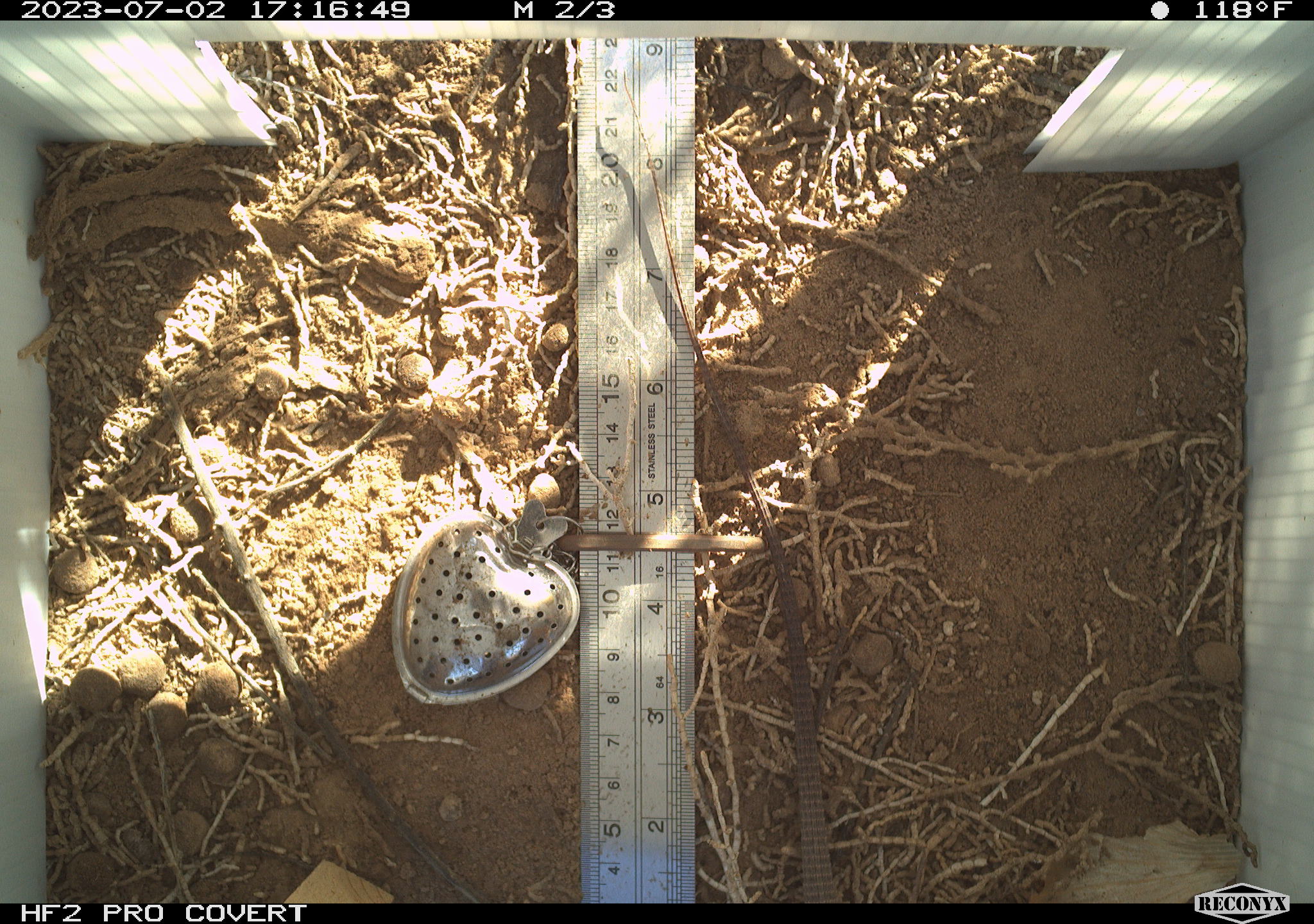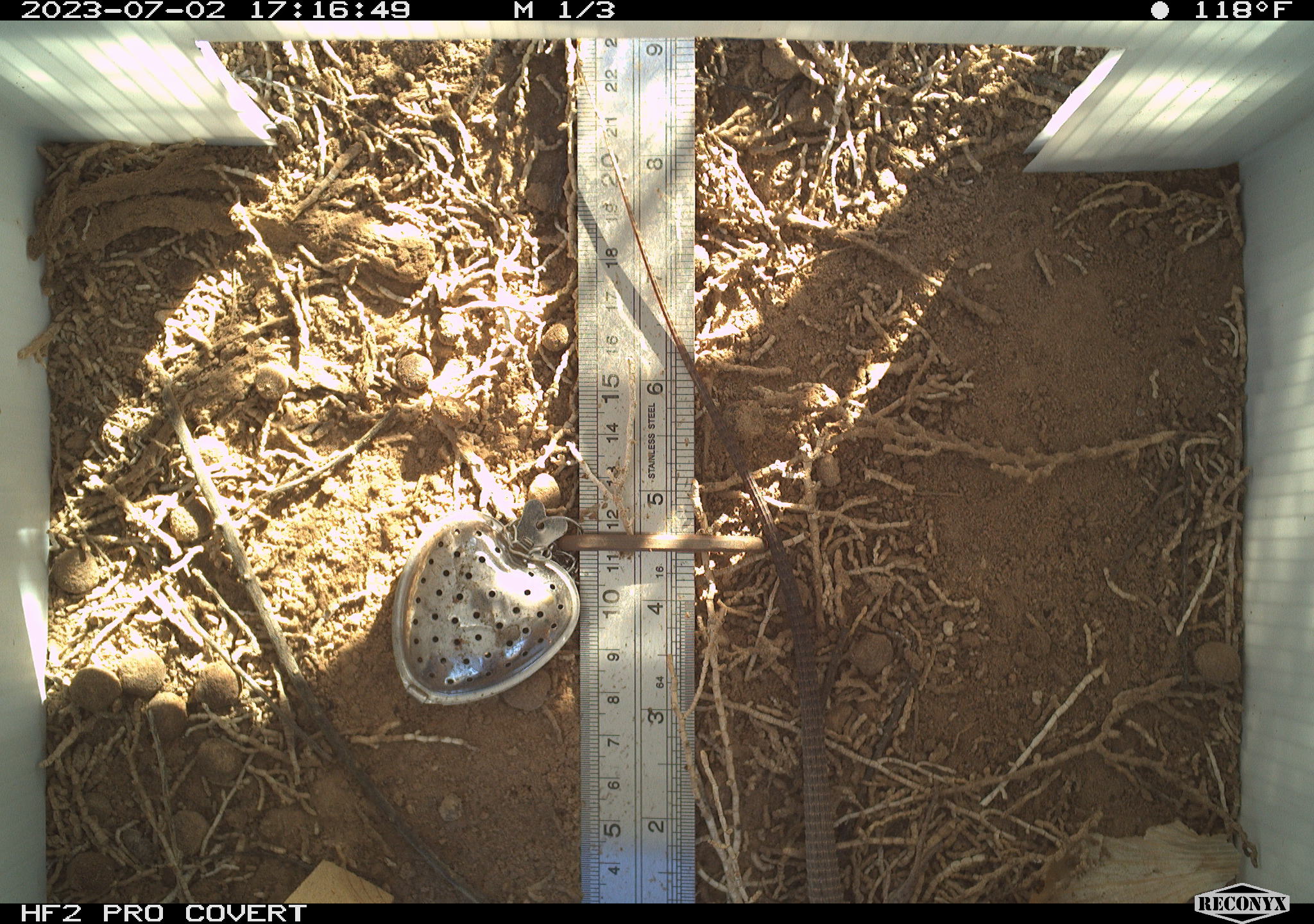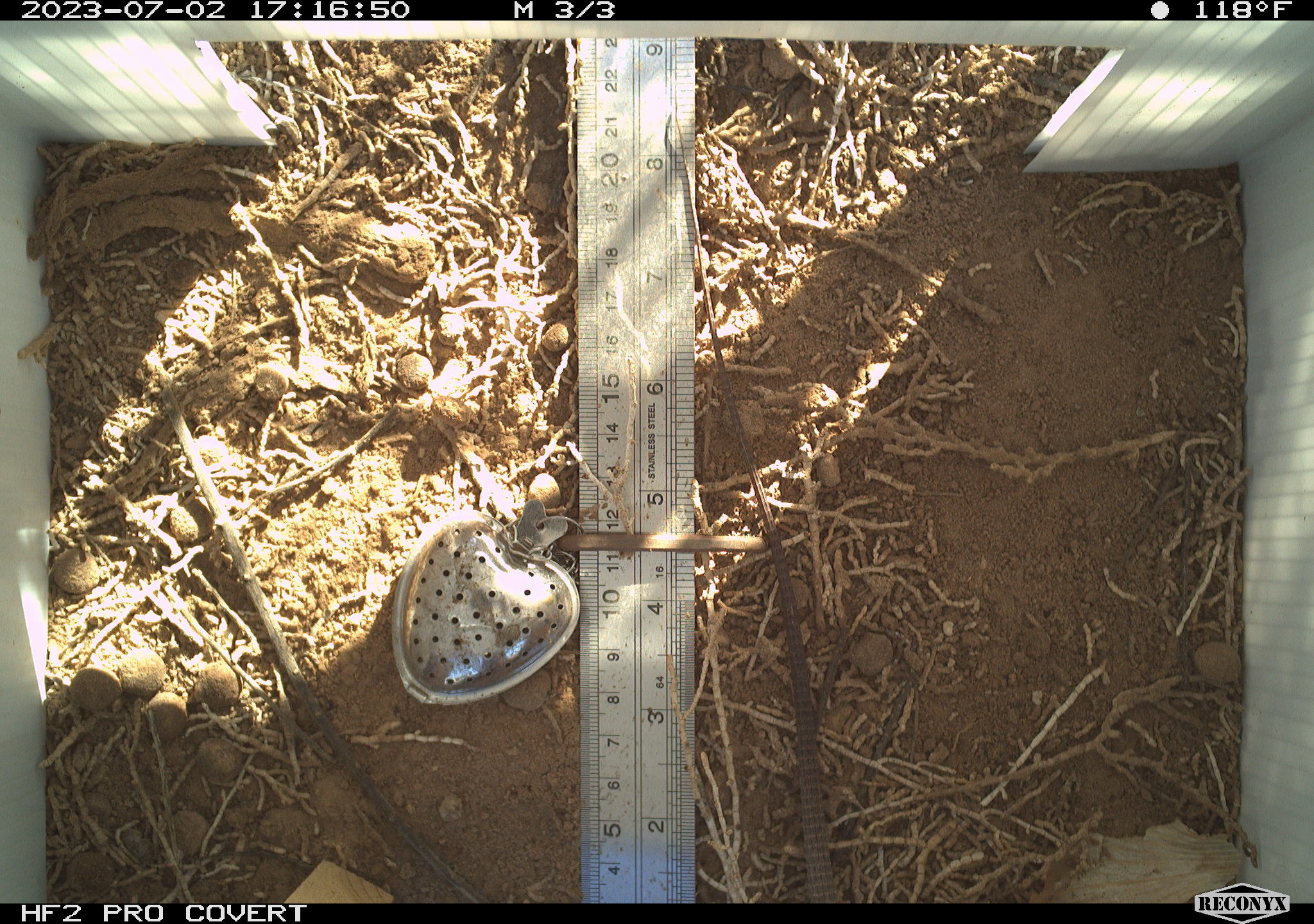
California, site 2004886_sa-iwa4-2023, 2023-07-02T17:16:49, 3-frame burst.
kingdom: Animalia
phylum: Chordata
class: Reptilia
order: Squamata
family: Teiidae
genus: Aspidoscelis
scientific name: Aspidoscelis tigris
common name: western whiptail